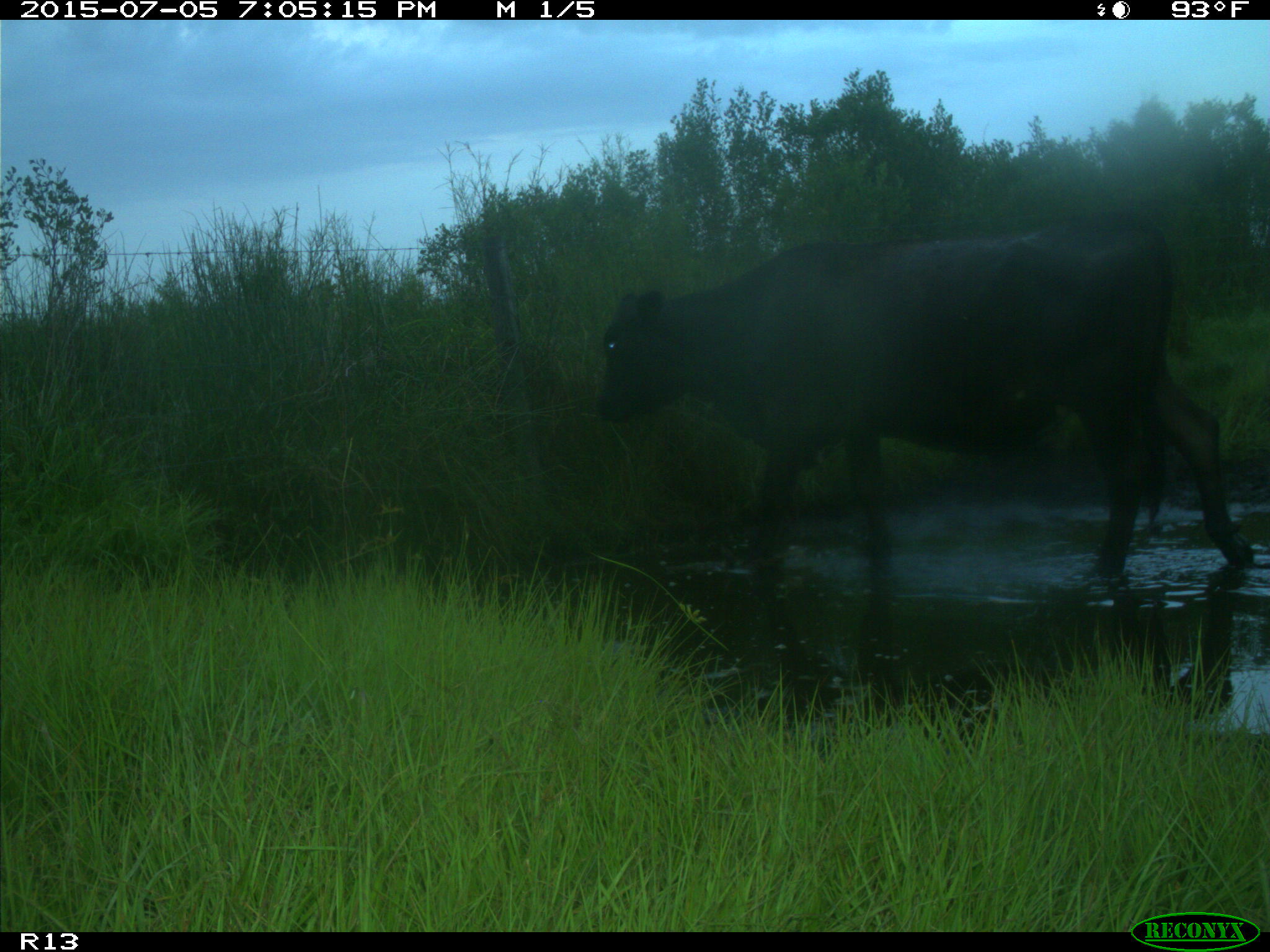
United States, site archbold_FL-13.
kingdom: Animalia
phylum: Chordata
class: Mammalia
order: Artiodactyla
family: Bovidae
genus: Bos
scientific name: Bos taurus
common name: domestic cow